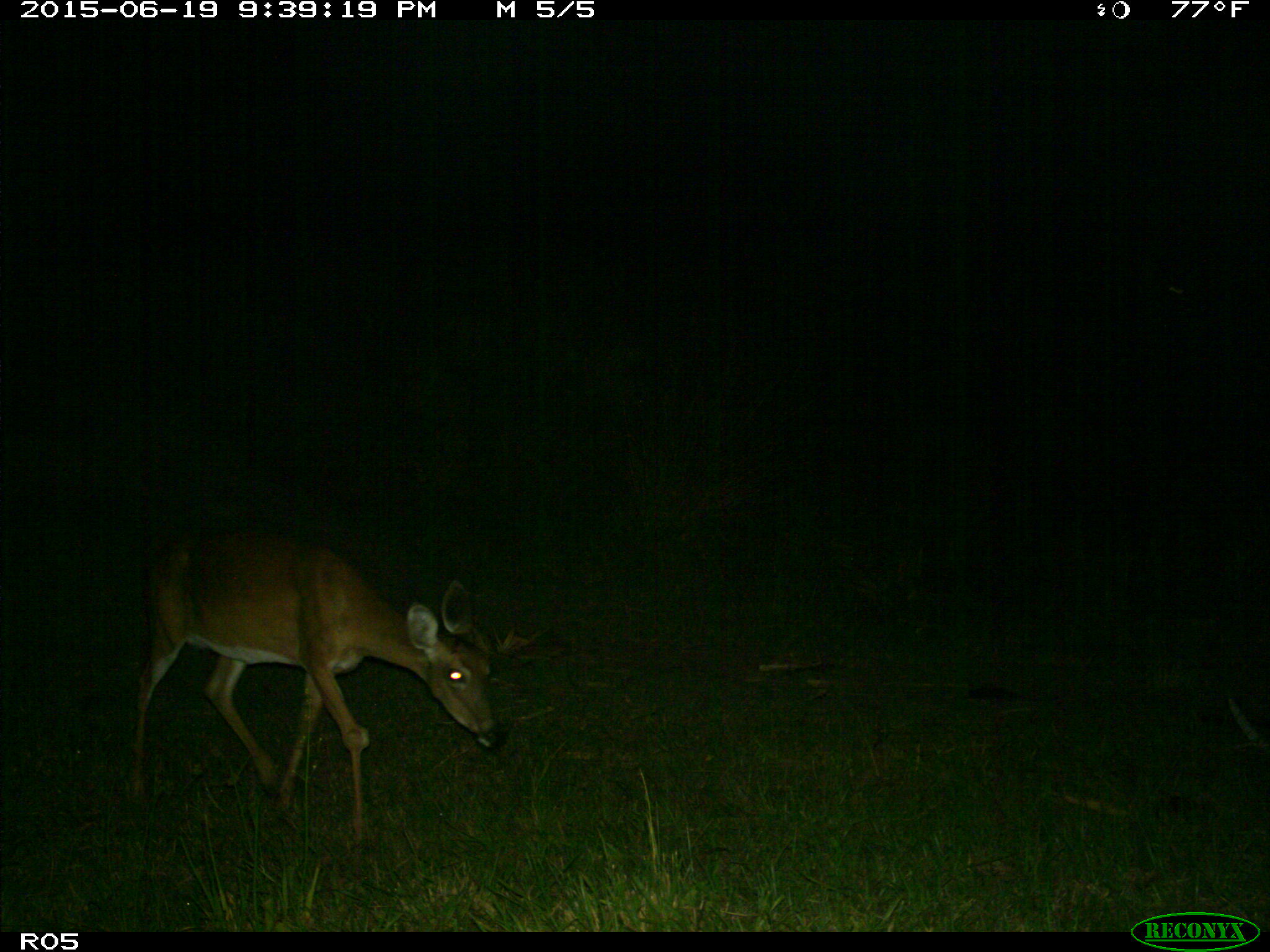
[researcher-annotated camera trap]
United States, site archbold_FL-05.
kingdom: Animalia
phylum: Chordata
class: Mammalia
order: Artiodactyla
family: Cervidae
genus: Odocoileus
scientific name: Odocoileus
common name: deer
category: unidentified deer